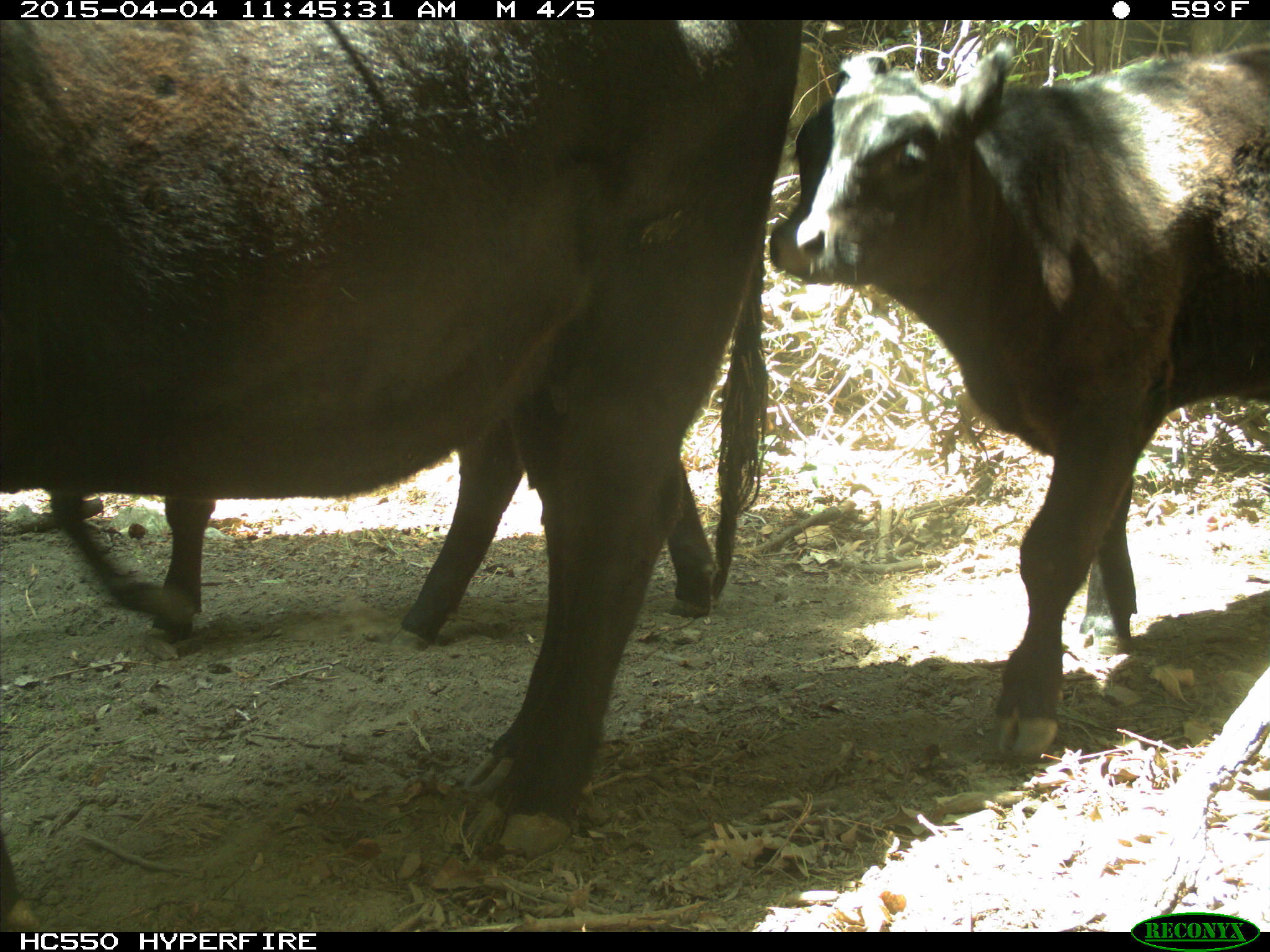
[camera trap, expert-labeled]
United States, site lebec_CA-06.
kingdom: Animalia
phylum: Chordata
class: Mammalia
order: Artiodactyla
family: Bovidae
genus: Bos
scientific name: Bos taurus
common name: domestic cow